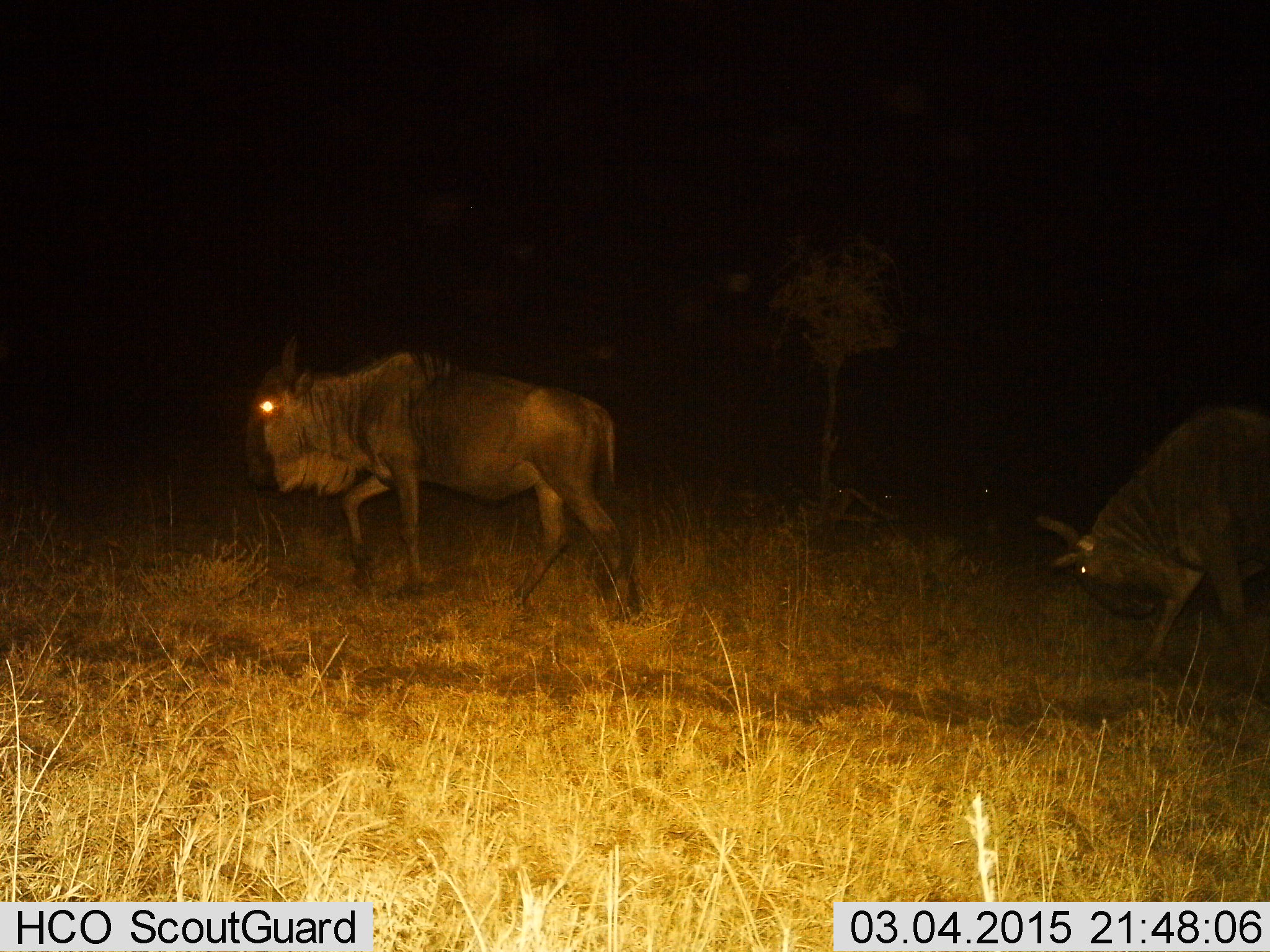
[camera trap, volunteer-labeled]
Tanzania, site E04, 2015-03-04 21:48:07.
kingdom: Animalia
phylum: Chordata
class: Mammalia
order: Artiodactyla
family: Bovidae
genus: Connochaetes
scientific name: Connochaetes taurinus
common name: blue wildebeest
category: wildebeest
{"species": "wildebeest (blue wildebeest) (Connochaetes taurinus)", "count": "2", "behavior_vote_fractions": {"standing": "10%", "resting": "0%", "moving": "90%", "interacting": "0%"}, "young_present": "0%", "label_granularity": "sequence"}